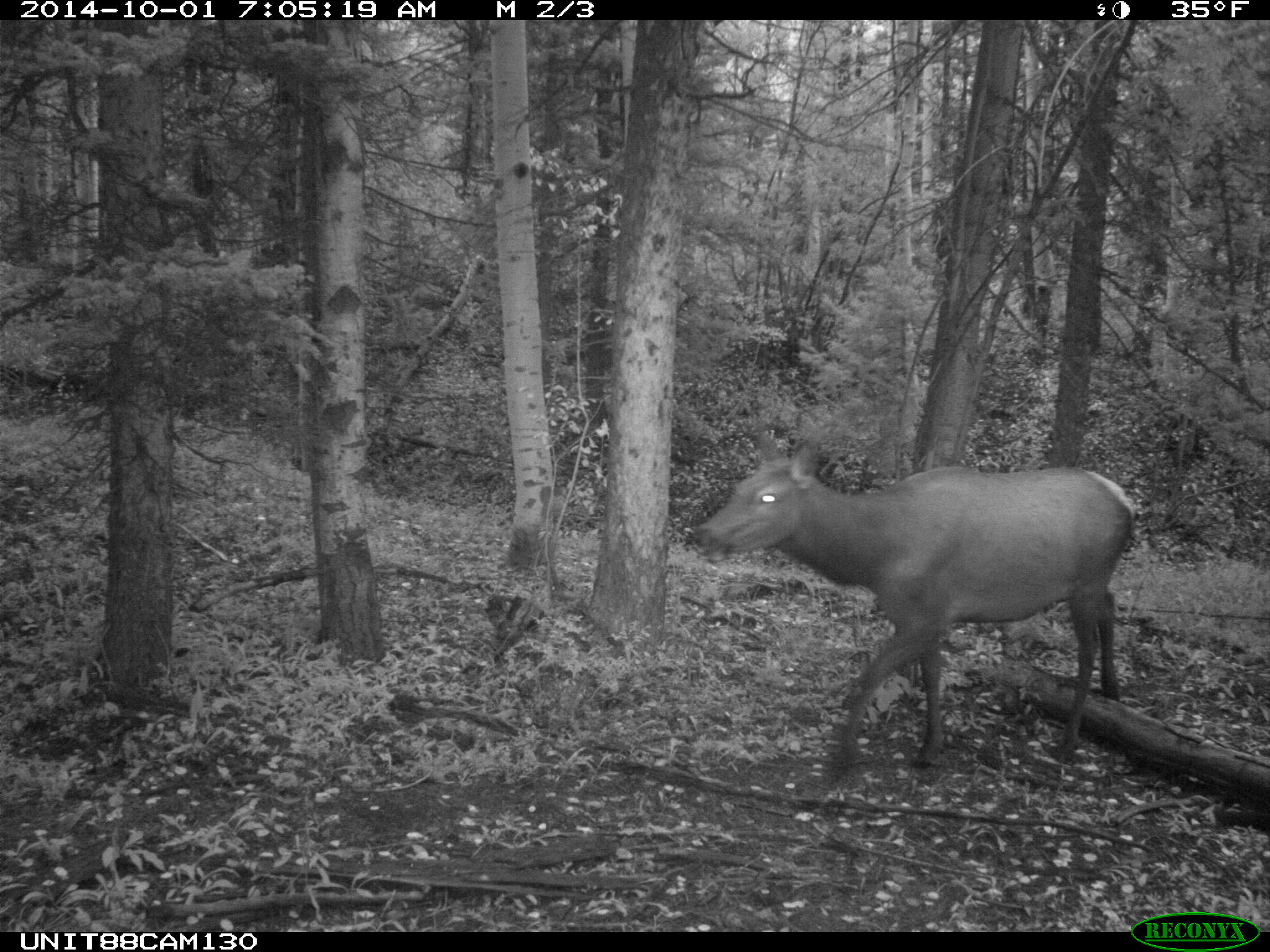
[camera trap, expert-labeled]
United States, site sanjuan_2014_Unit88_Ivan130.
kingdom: Animalia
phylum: Chordata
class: Mammalia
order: Artiodactyla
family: Cervidae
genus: Cervus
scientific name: Cervus elaphus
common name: red deer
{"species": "Cervus elaphus (red deer)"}